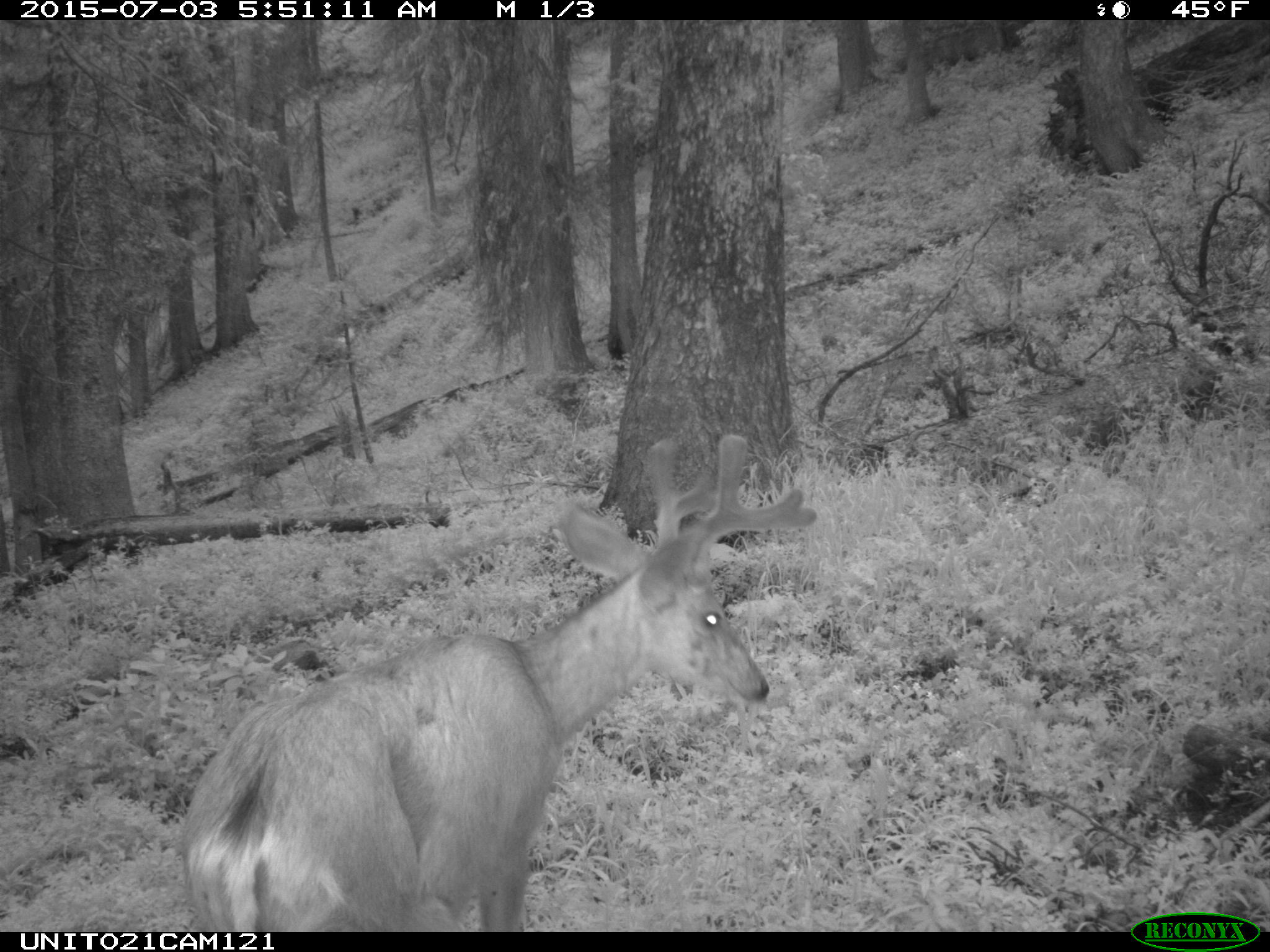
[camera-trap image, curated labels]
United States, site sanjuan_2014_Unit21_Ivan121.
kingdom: Animalia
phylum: Chordata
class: Mammalia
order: Artiodactyla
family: Cervidae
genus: Odocoileus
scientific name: Odocoileus hemionus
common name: mule deer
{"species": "Odocoileus hemionus (mule deer)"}